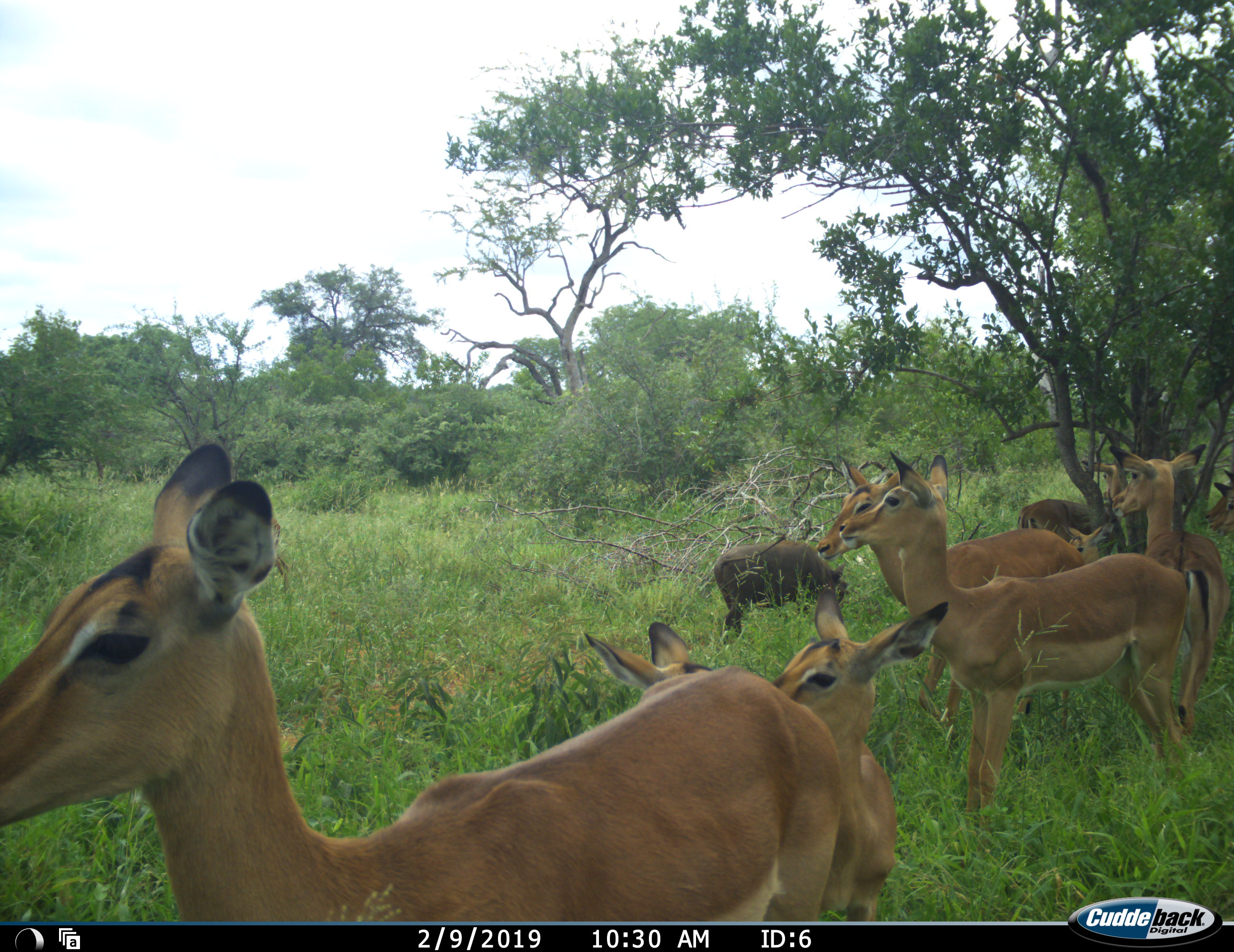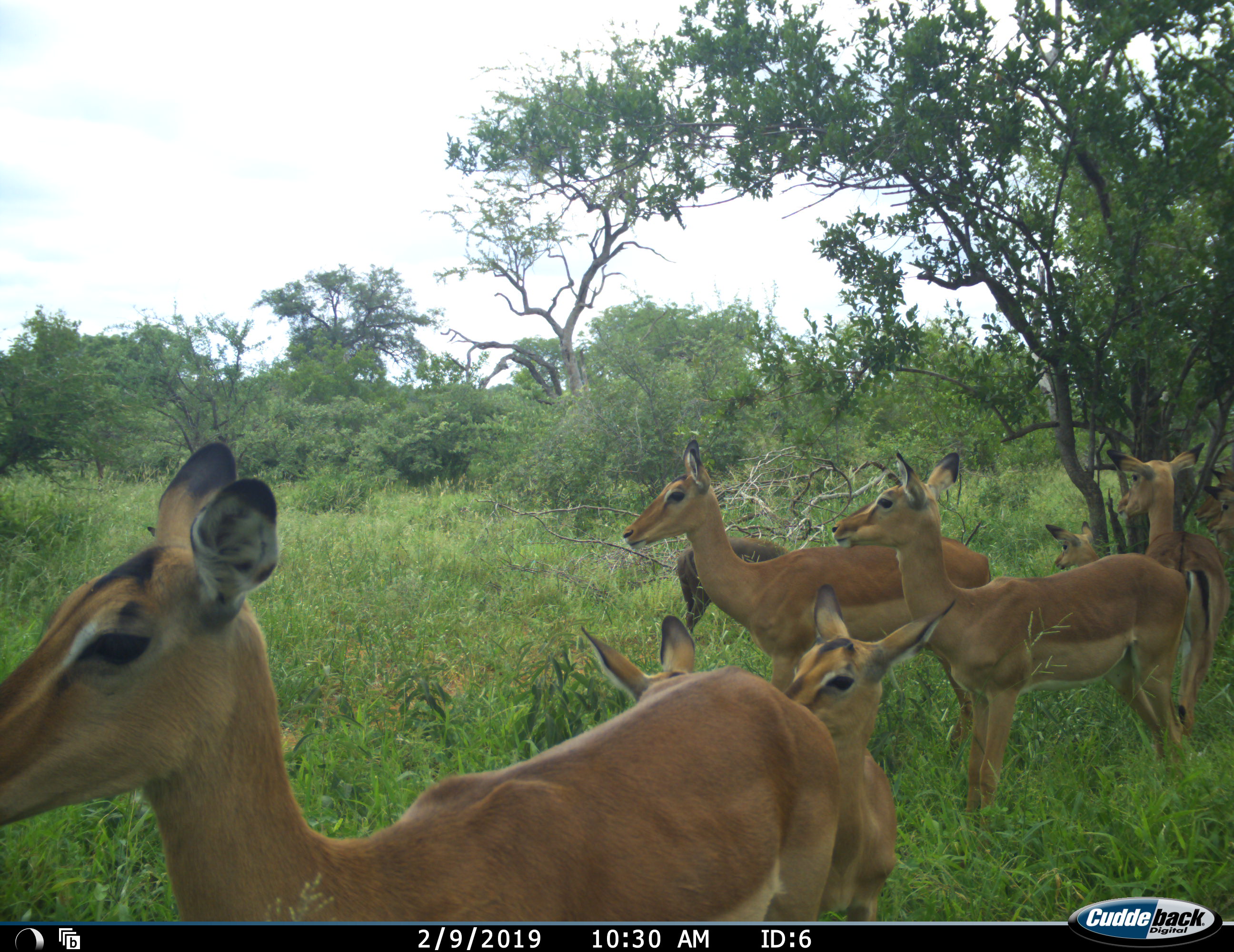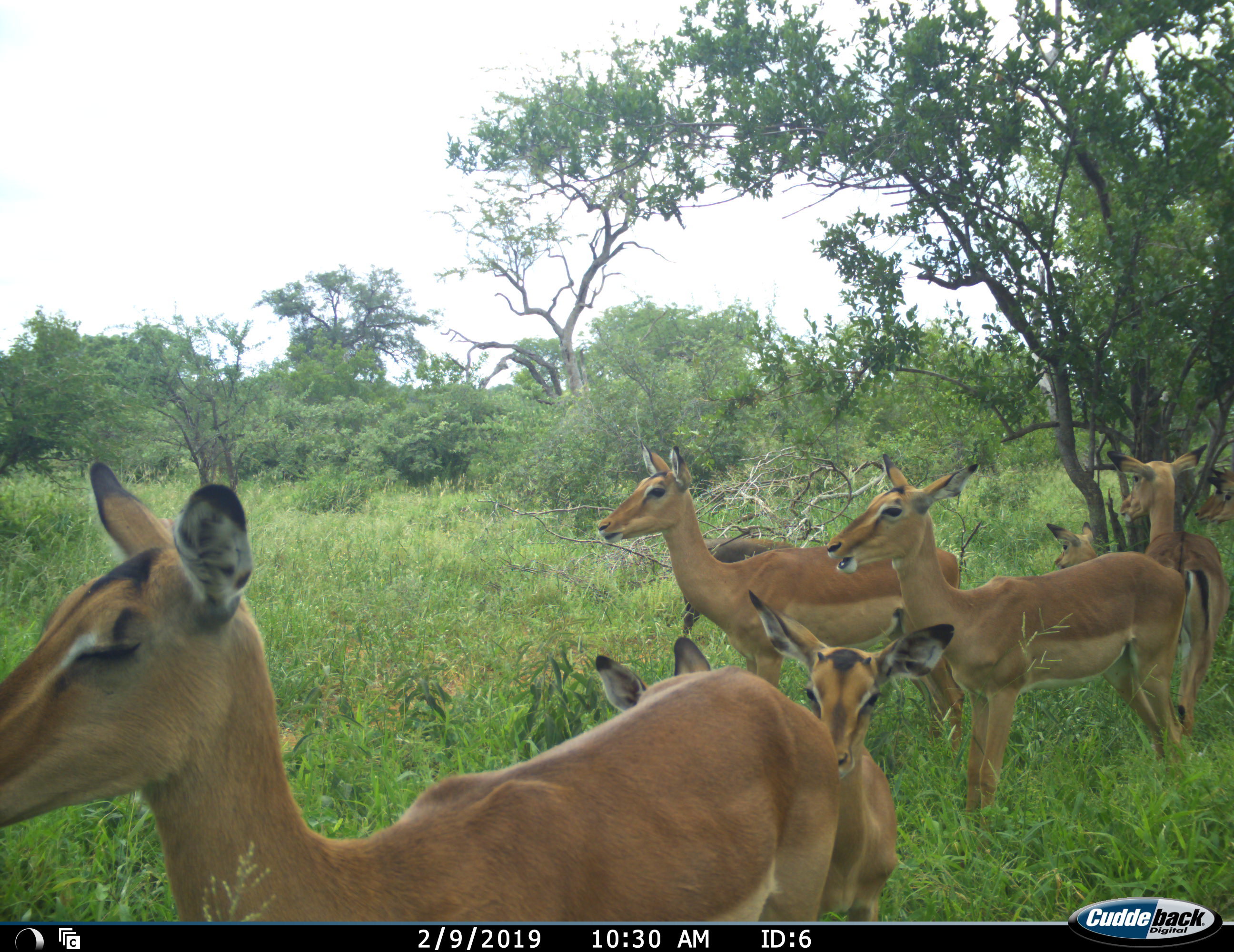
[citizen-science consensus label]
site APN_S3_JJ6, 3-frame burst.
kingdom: Animalia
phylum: Chordata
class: Mammalia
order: Artiodactyla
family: Bovidae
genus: Aepyceros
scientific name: Aepyceros melampus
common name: impala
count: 9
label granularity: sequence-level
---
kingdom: Animalia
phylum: Chordata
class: Mammalia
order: Artiodactyla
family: Suidae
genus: Phacochoerus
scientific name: Phacochoerus africanus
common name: warthog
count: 1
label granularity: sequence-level